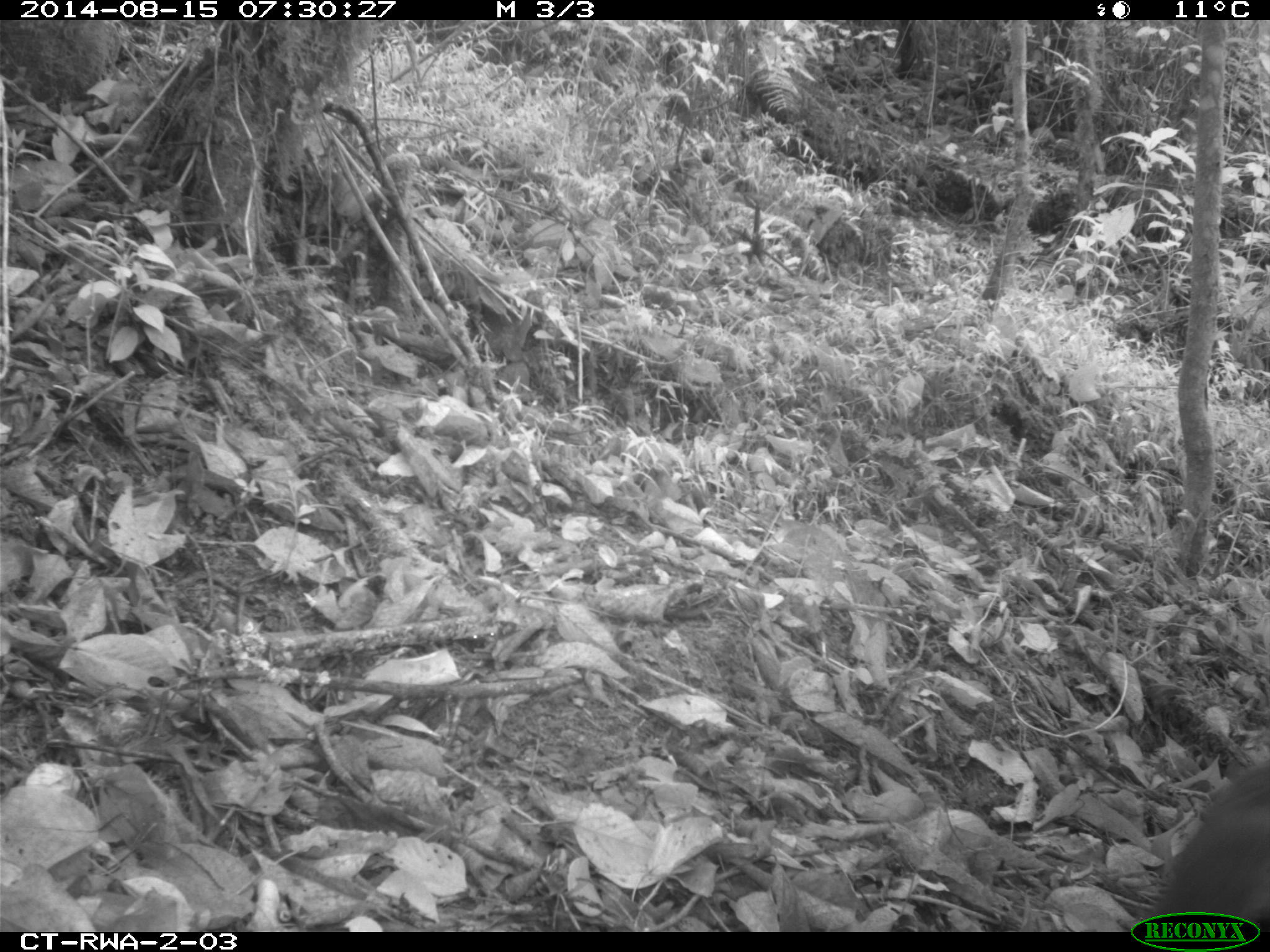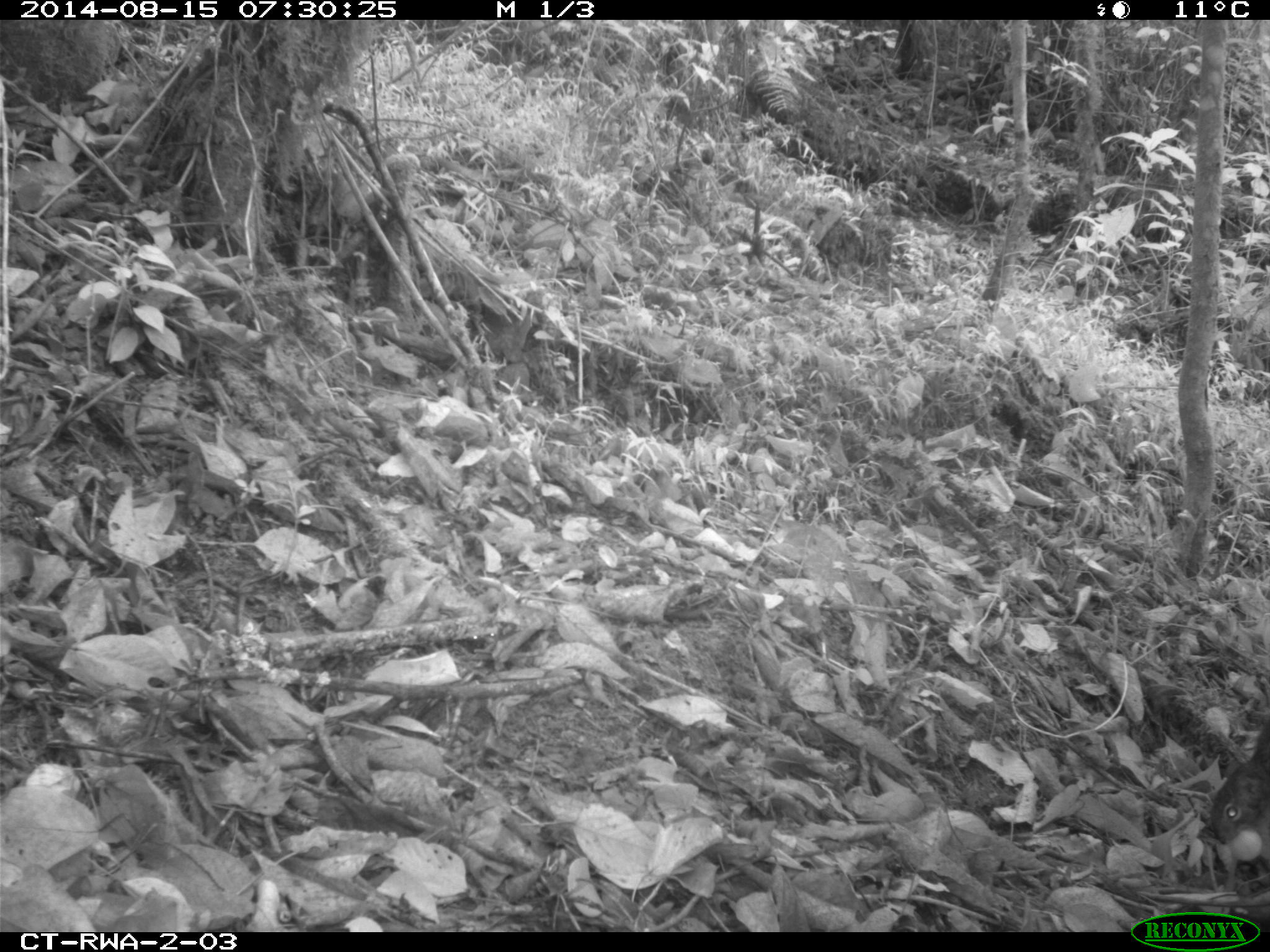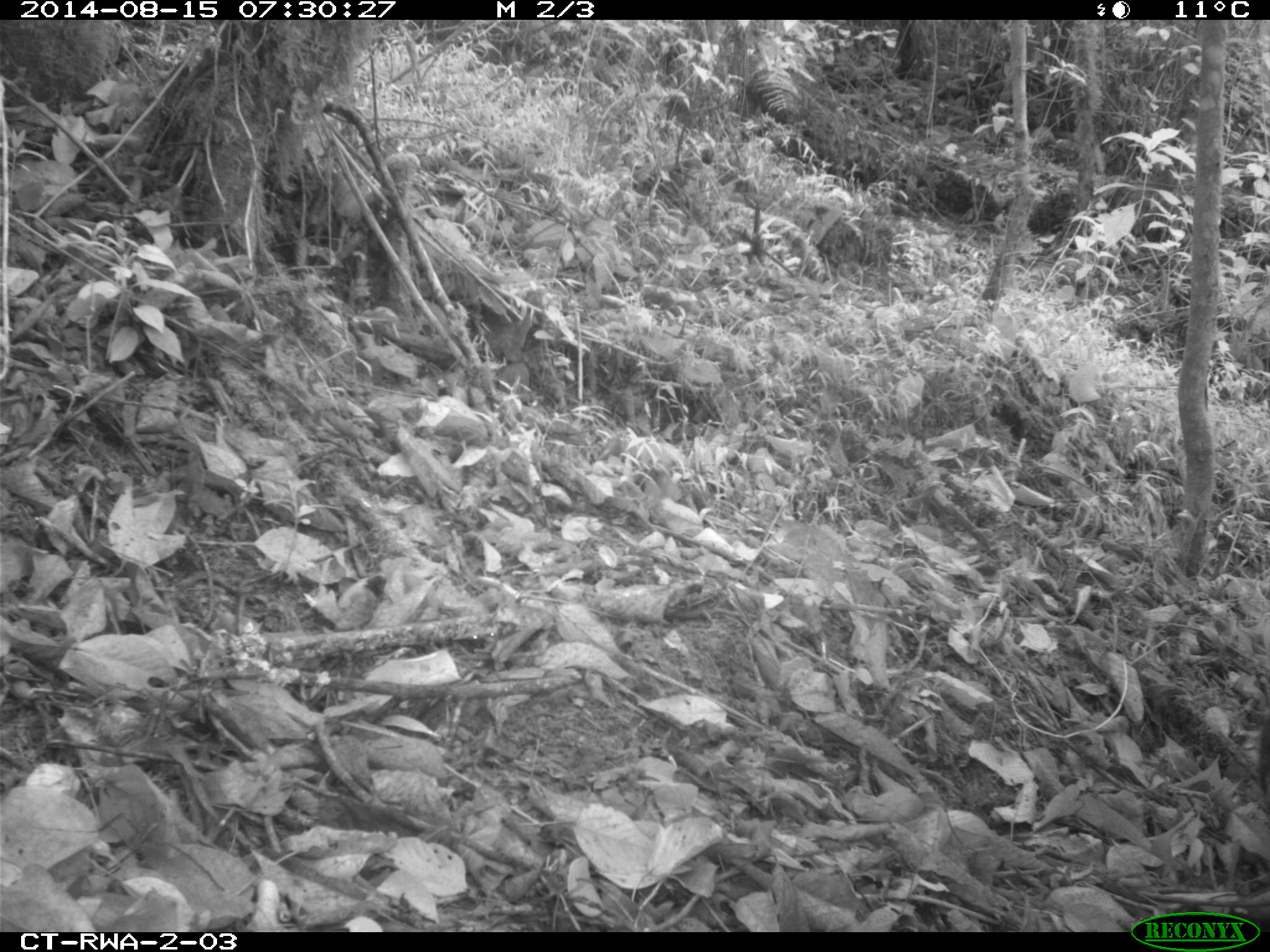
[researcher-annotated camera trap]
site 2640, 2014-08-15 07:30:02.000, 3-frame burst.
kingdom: Animalia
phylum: Chordata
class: Mammalia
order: Rodentia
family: Sciuridae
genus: Funisciurus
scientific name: Funisciurus carruthersi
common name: carruther's mountain squirrel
Funisciurus carruthersi (carruther's mountain squirrel), count 1.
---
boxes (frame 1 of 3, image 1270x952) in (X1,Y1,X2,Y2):
funisciurus carruthersi: (1141,751,1270,930)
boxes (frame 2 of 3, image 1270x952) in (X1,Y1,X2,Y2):
funisciurus carruthersi: (1205,711,1270,844)